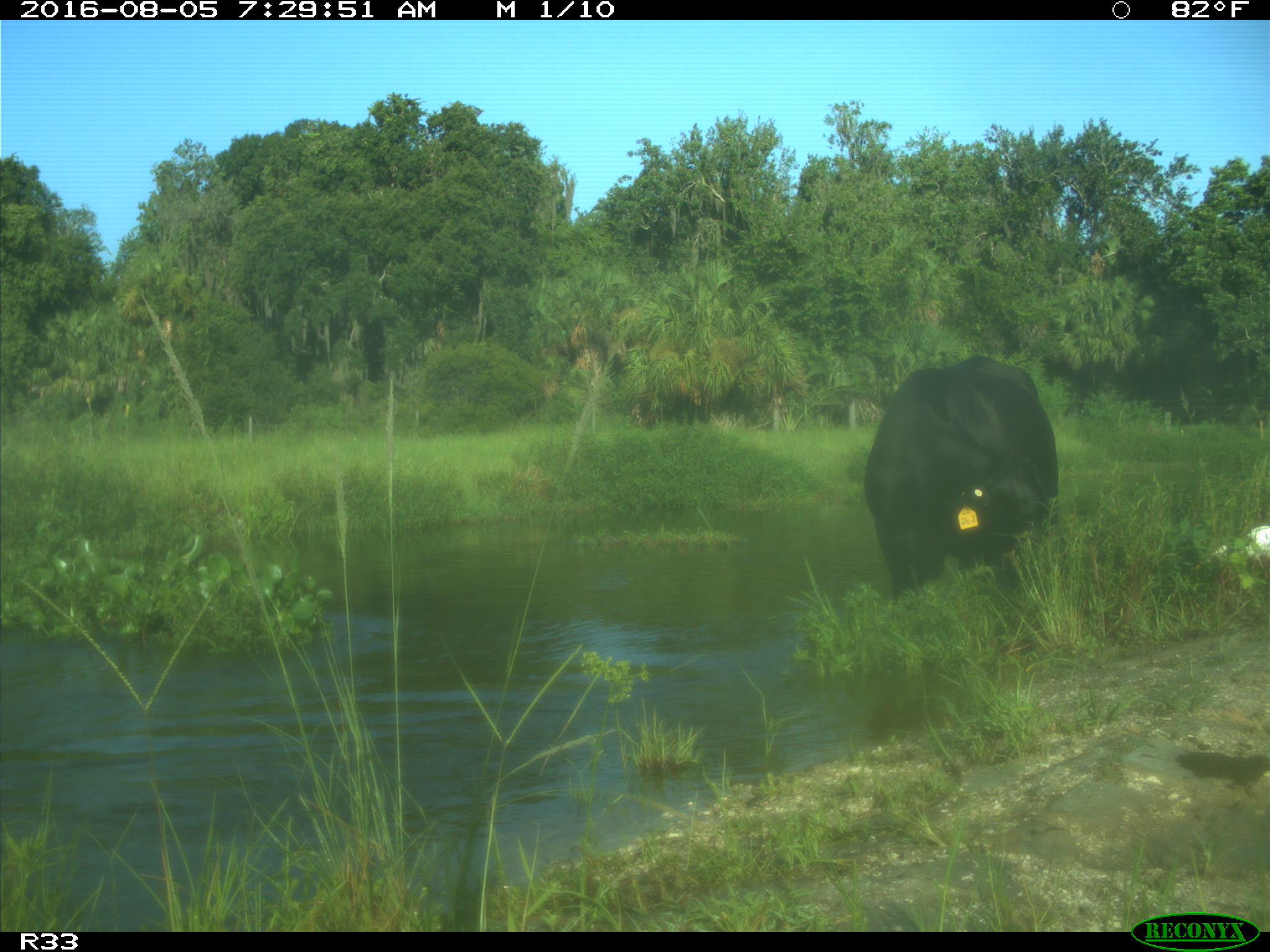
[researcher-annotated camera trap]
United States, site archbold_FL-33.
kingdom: Animalia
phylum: Chordata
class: Mammalia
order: Artiodactyla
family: Bovidae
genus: Bos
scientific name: Bos taurus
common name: domestic cow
Bos taurus (domestic cow).